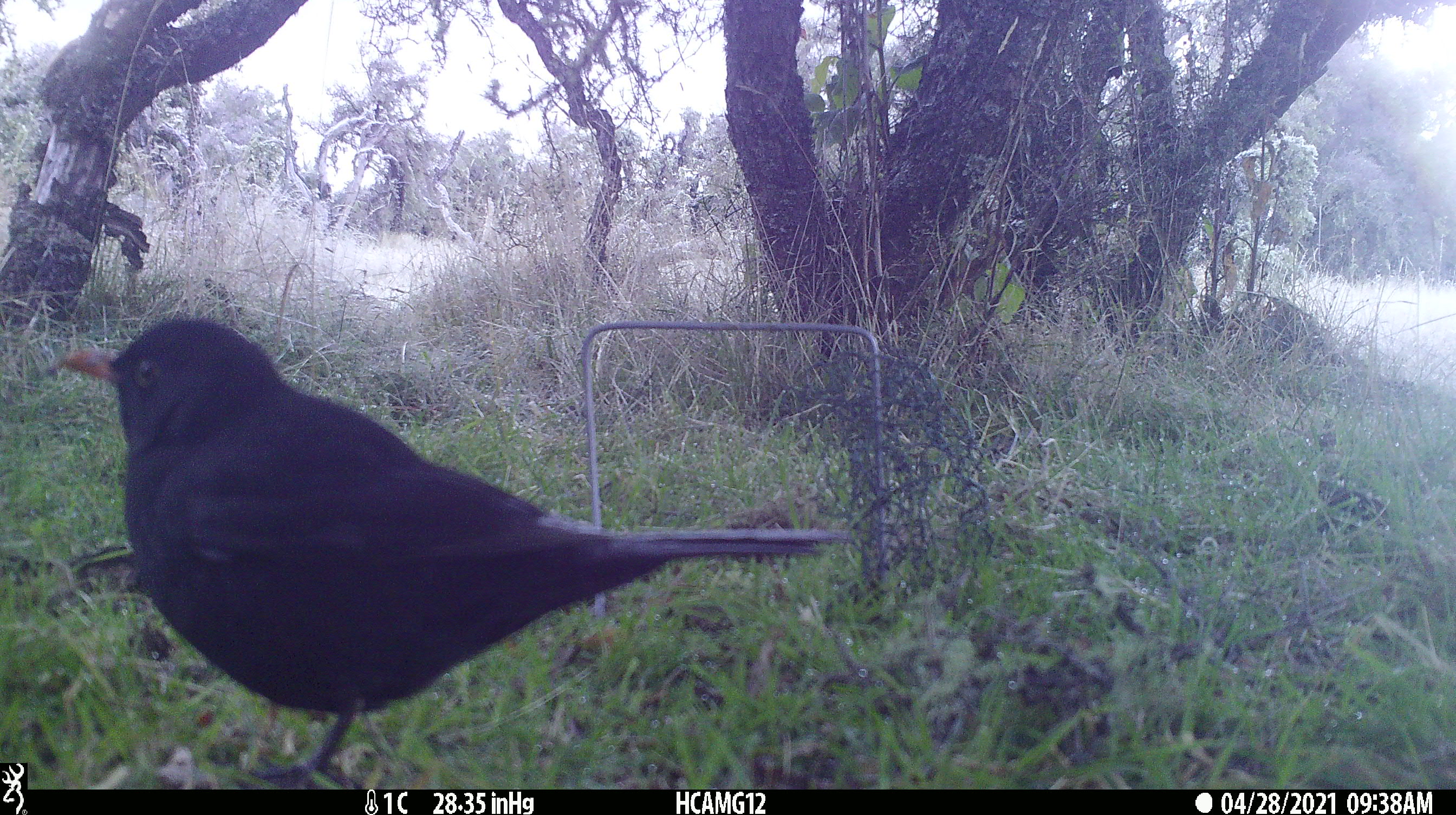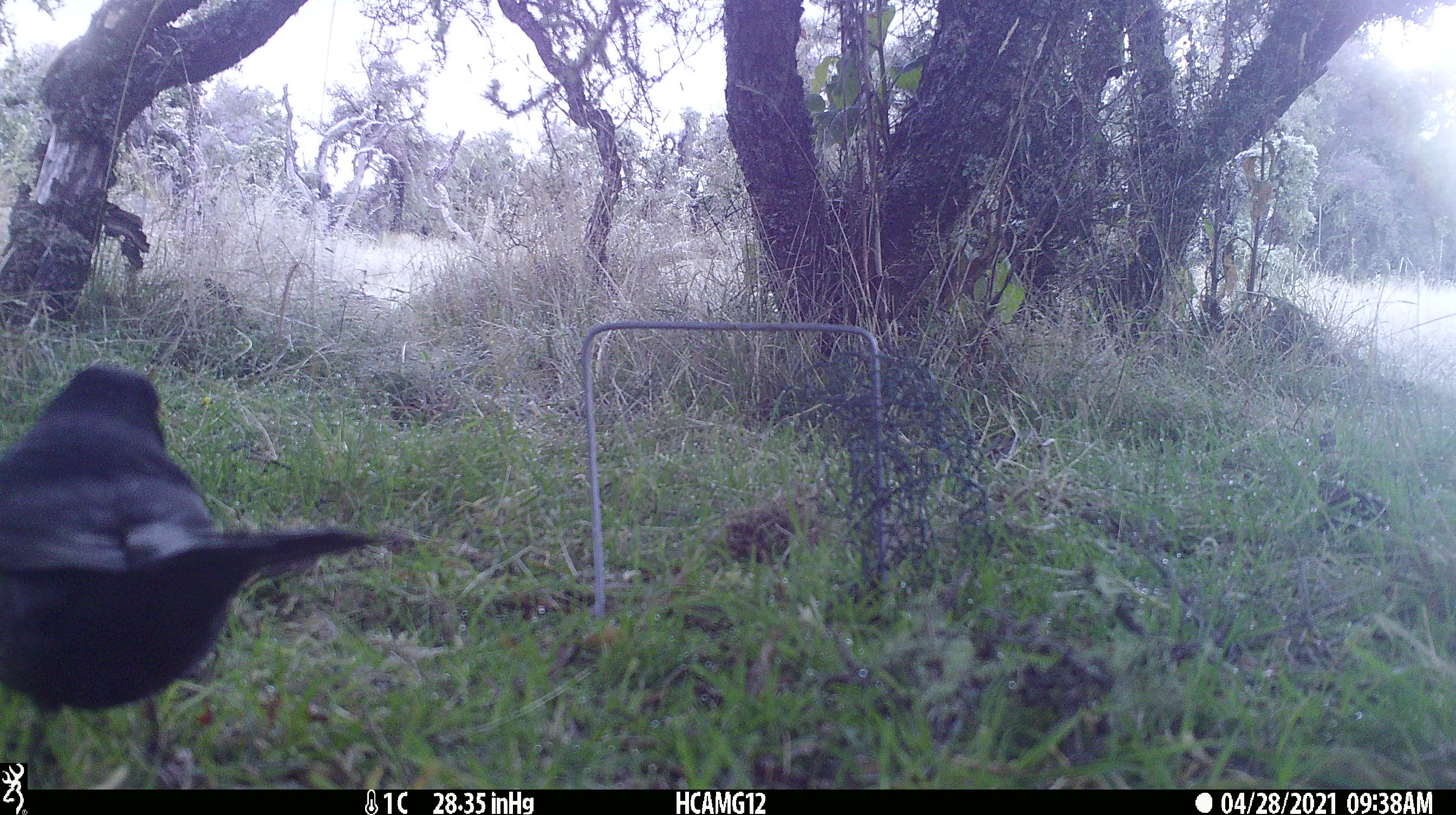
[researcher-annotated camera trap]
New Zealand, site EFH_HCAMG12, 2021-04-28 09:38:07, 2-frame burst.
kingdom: Animalia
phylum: Chordata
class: Aves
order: Passeriformes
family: Turdidae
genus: Turdus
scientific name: Turdus merula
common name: eurasian blackbird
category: blackbird